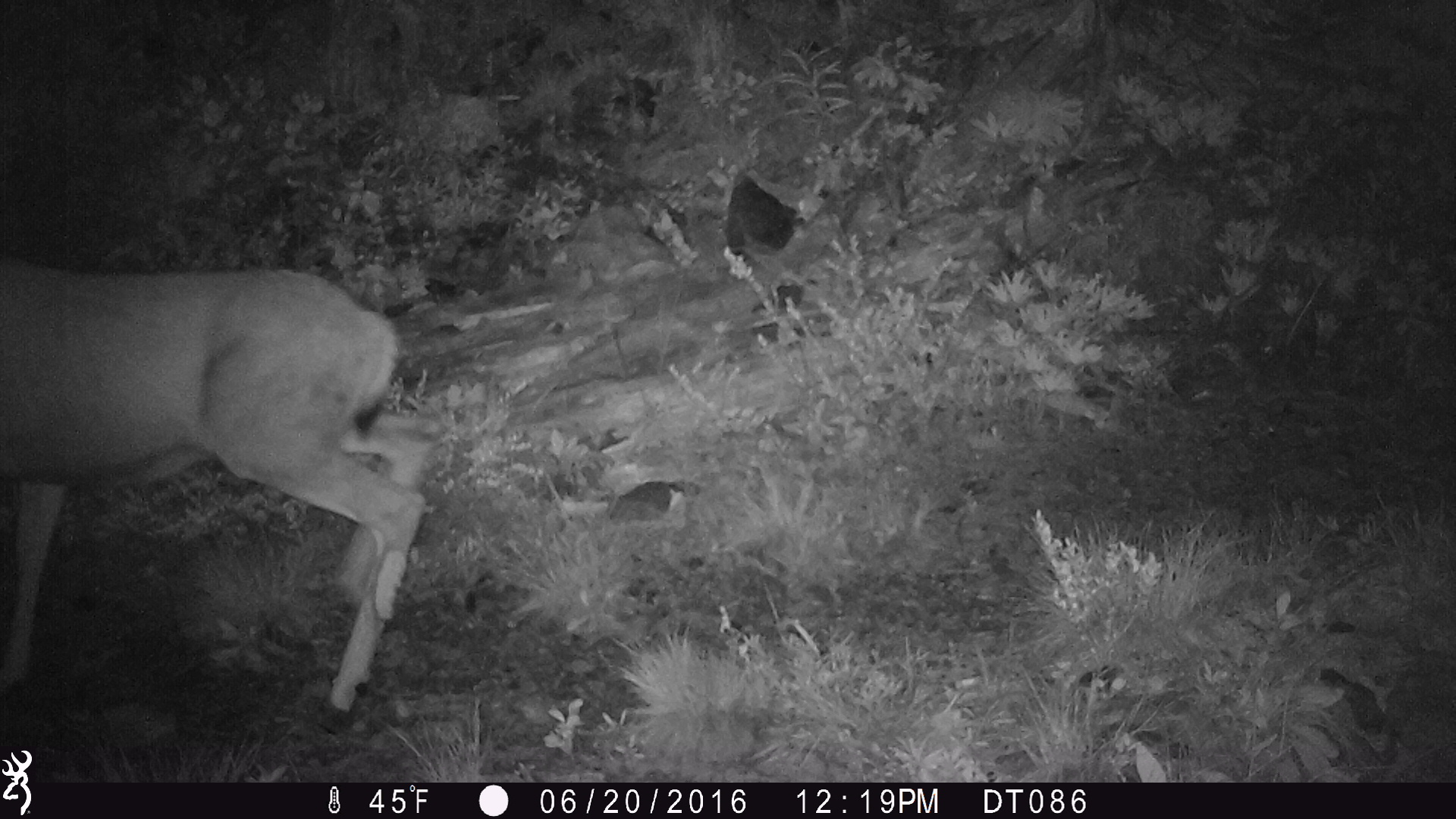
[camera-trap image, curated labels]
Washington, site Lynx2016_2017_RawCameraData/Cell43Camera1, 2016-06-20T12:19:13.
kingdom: Animalia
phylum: Chordata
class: Mammalia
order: Artiodactyla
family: Cervidae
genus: Odocoileus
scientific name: Odocoileus hemionus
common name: mule deer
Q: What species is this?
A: Odocoileus hemionus (mule deer).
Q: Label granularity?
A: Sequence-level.